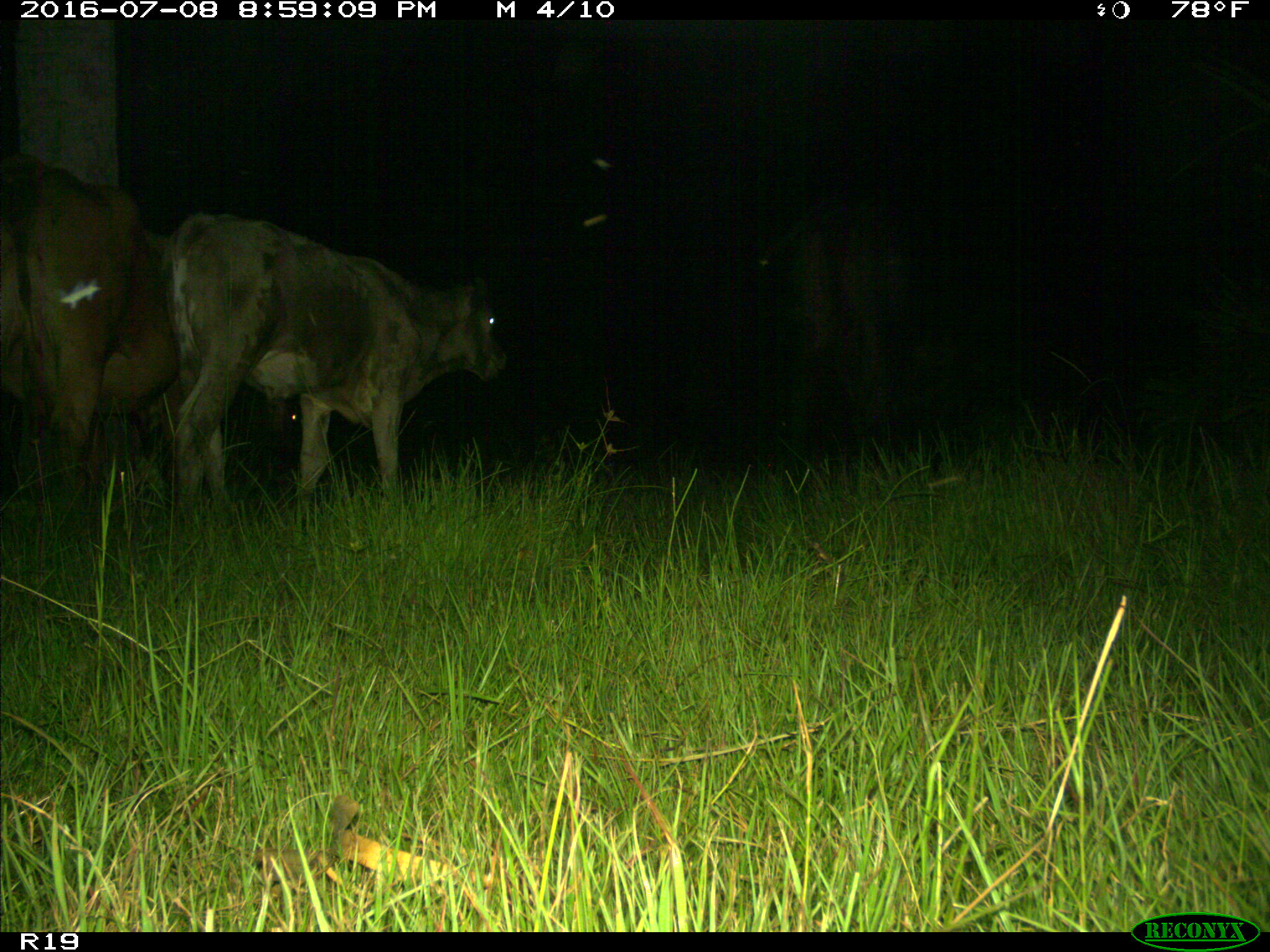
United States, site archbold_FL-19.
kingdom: Animalia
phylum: Chordata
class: Mammalia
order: Artiodactyla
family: Bovidae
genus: Bos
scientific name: Bos taurus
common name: domestic cow